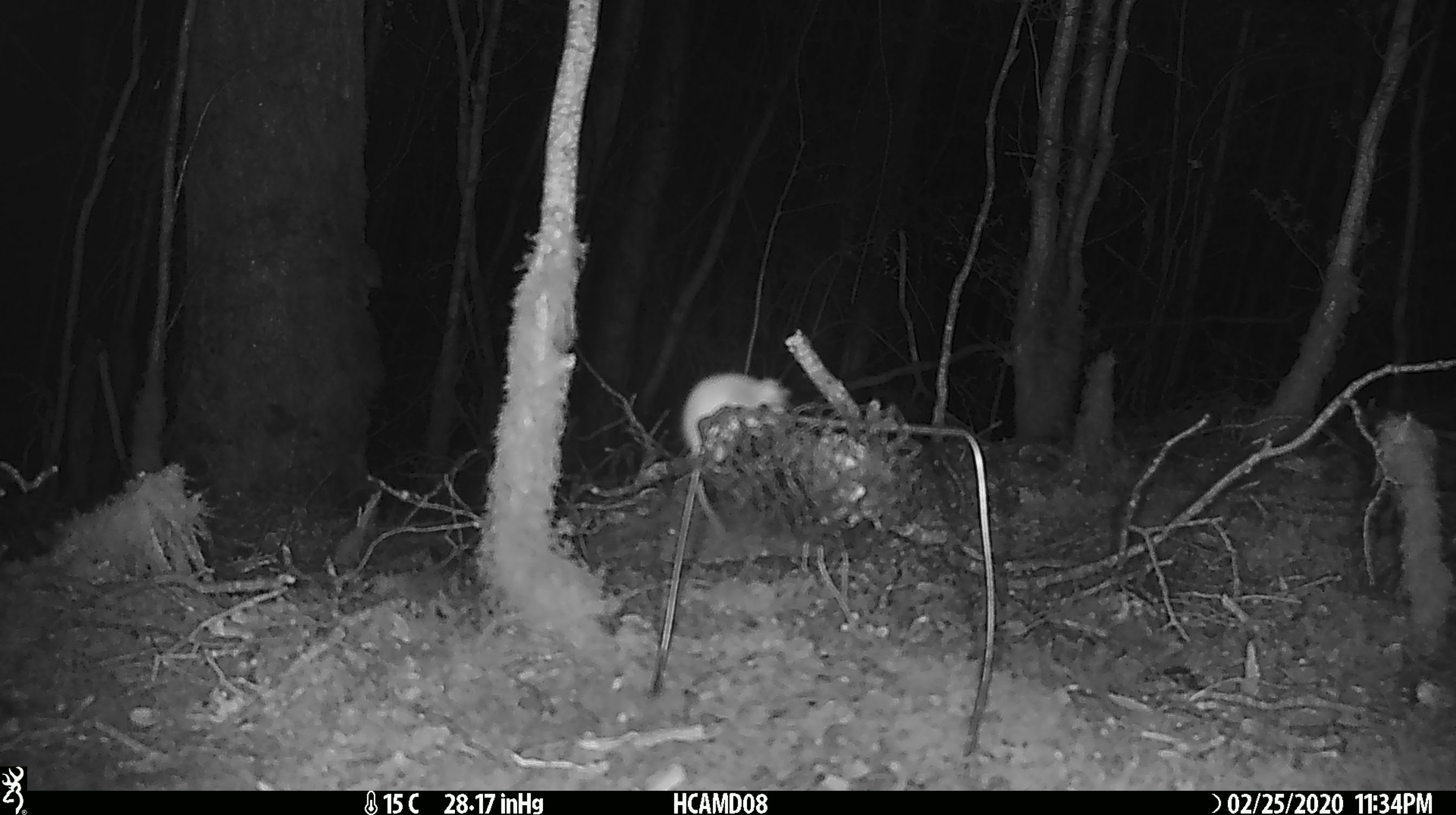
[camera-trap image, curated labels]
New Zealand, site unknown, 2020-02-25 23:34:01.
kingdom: Animalia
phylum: Chordata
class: Mammalia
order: Rodentia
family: Muridae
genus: Mus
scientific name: Mus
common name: mouse